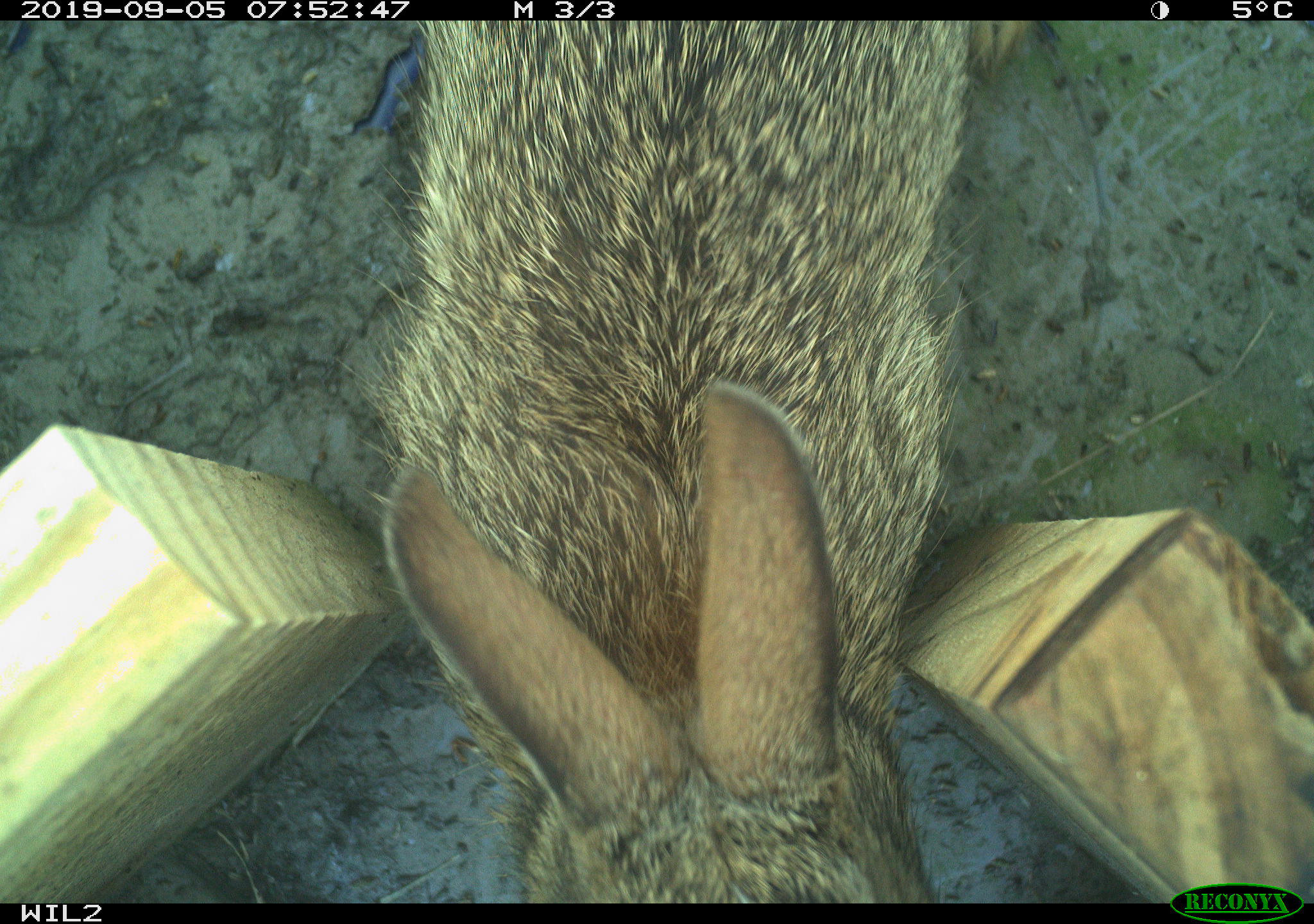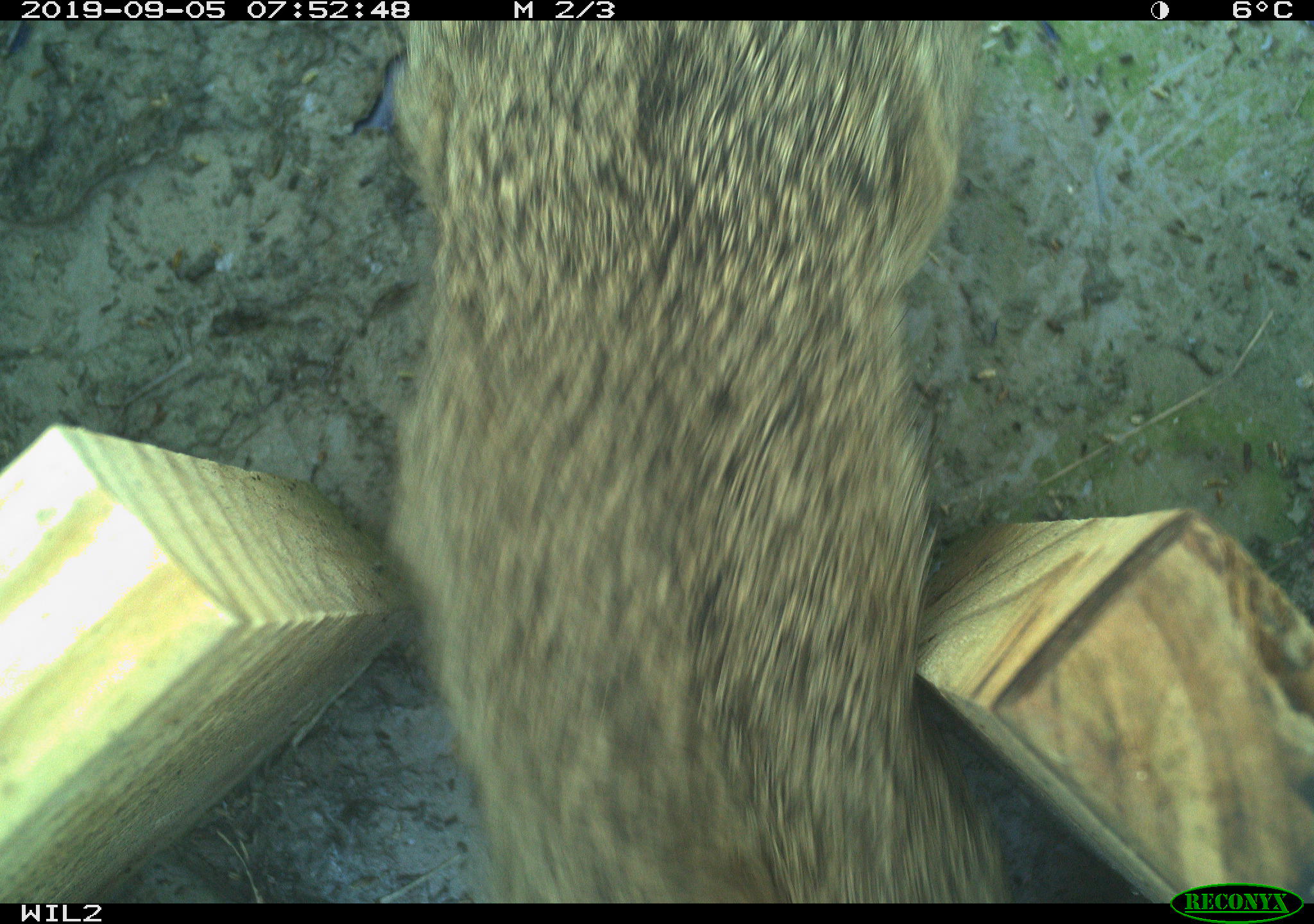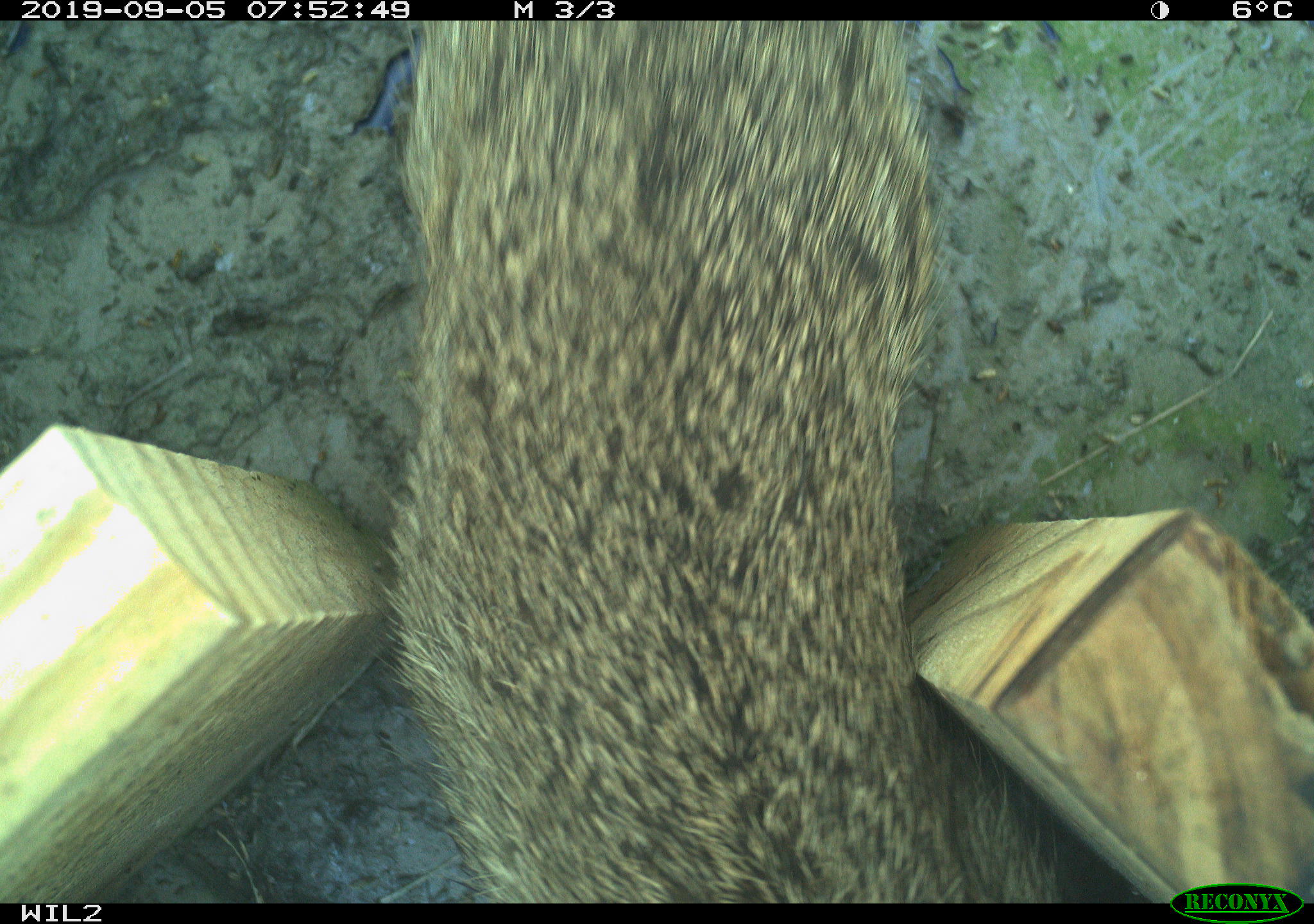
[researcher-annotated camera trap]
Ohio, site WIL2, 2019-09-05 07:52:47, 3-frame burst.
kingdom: Animalia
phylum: Chordata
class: Mammalia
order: Lagomorpha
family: Leporidae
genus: Sylvilagus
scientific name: Sylvilagus floridanus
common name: eastern cottontail